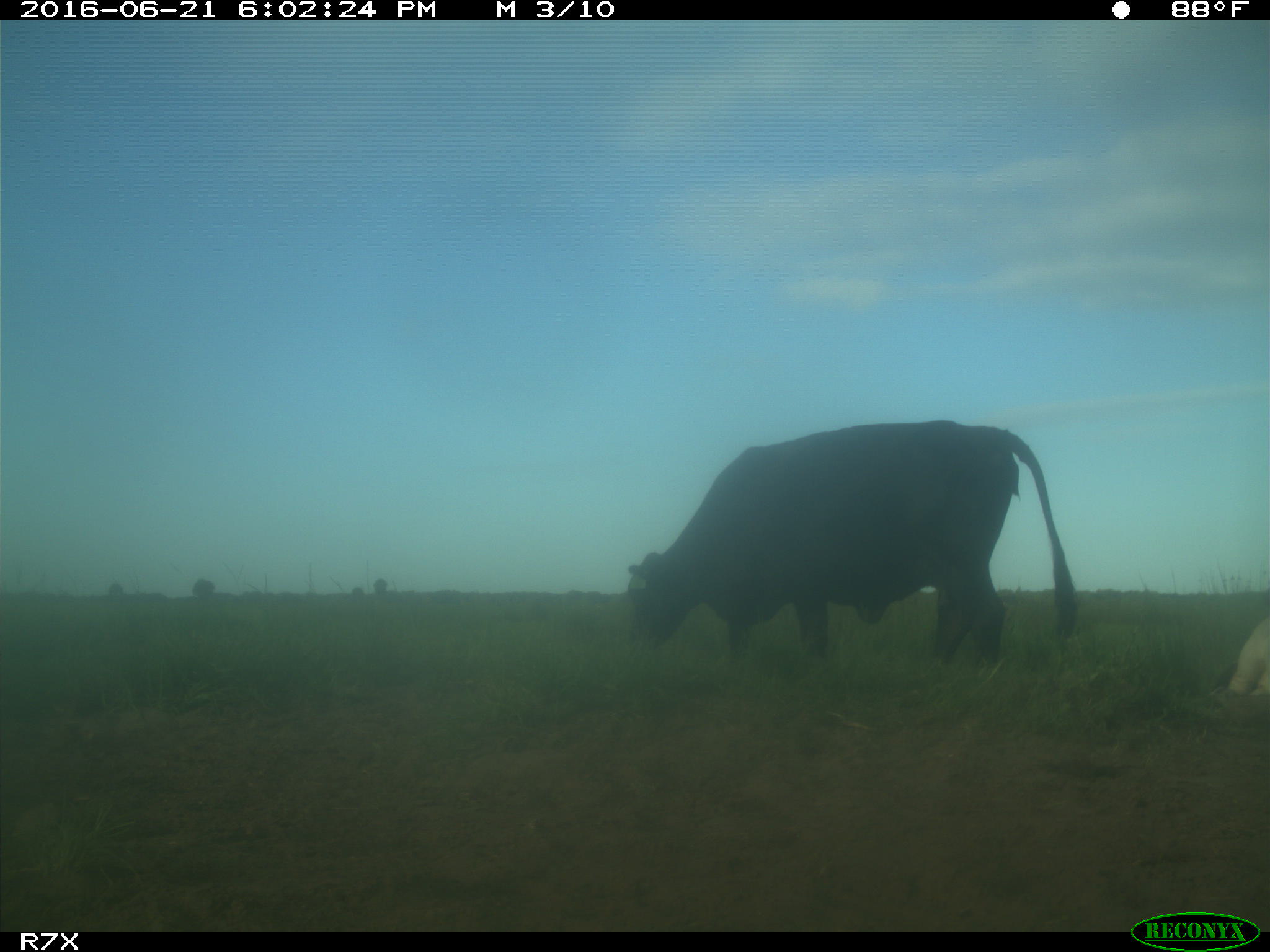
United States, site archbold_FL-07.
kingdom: Animalia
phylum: Chordata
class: Mammalia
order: Artiodactyla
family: Bovidae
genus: Bos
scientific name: Bos taurus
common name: domestic cow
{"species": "Bos taurus (domestic cow)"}